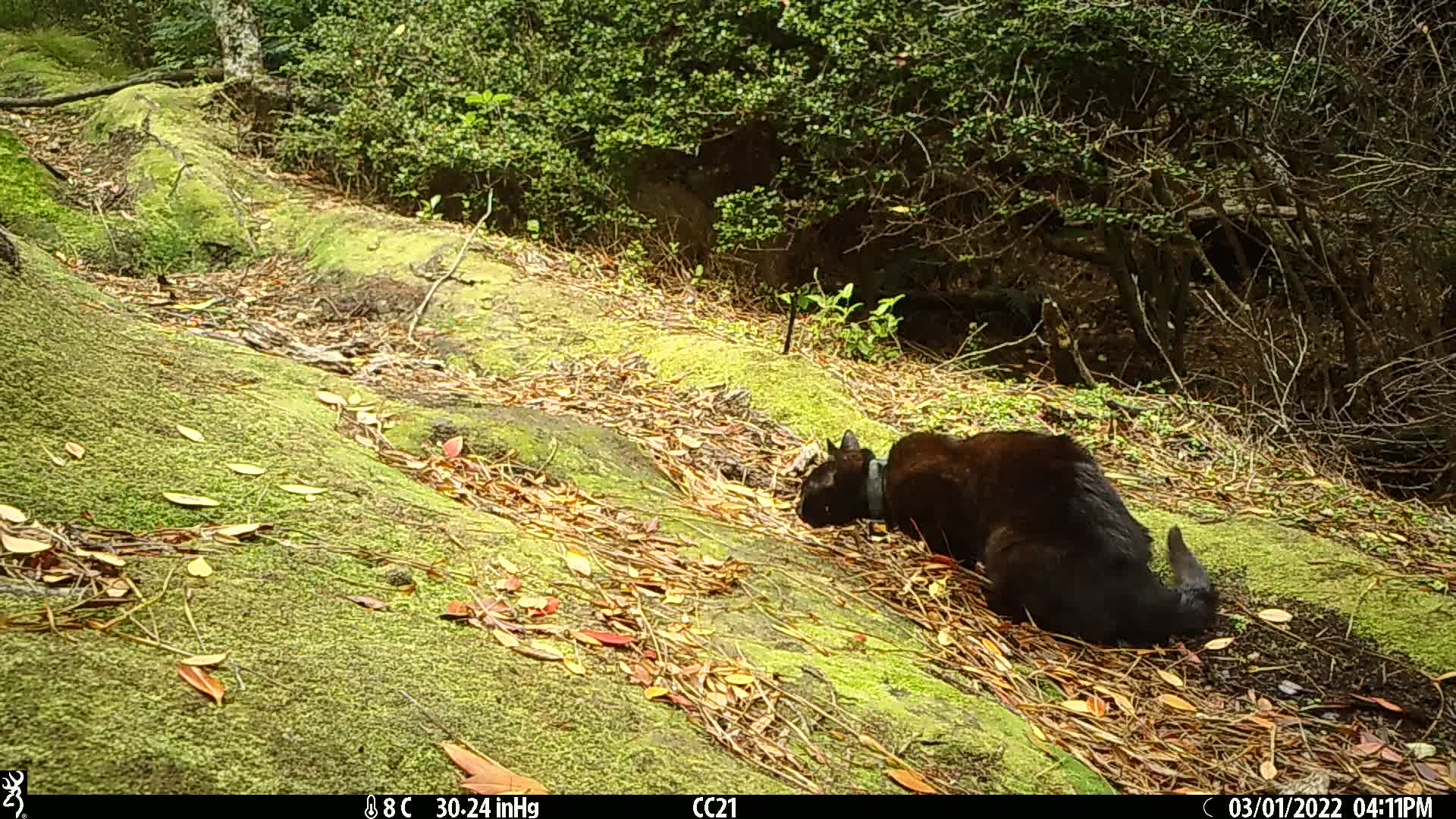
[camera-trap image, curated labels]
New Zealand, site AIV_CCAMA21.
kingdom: Animalia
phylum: Chordata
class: Mammalia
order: Carnivora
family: Felidae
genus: Felis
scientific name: Felis catus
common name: domestic cat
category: cat